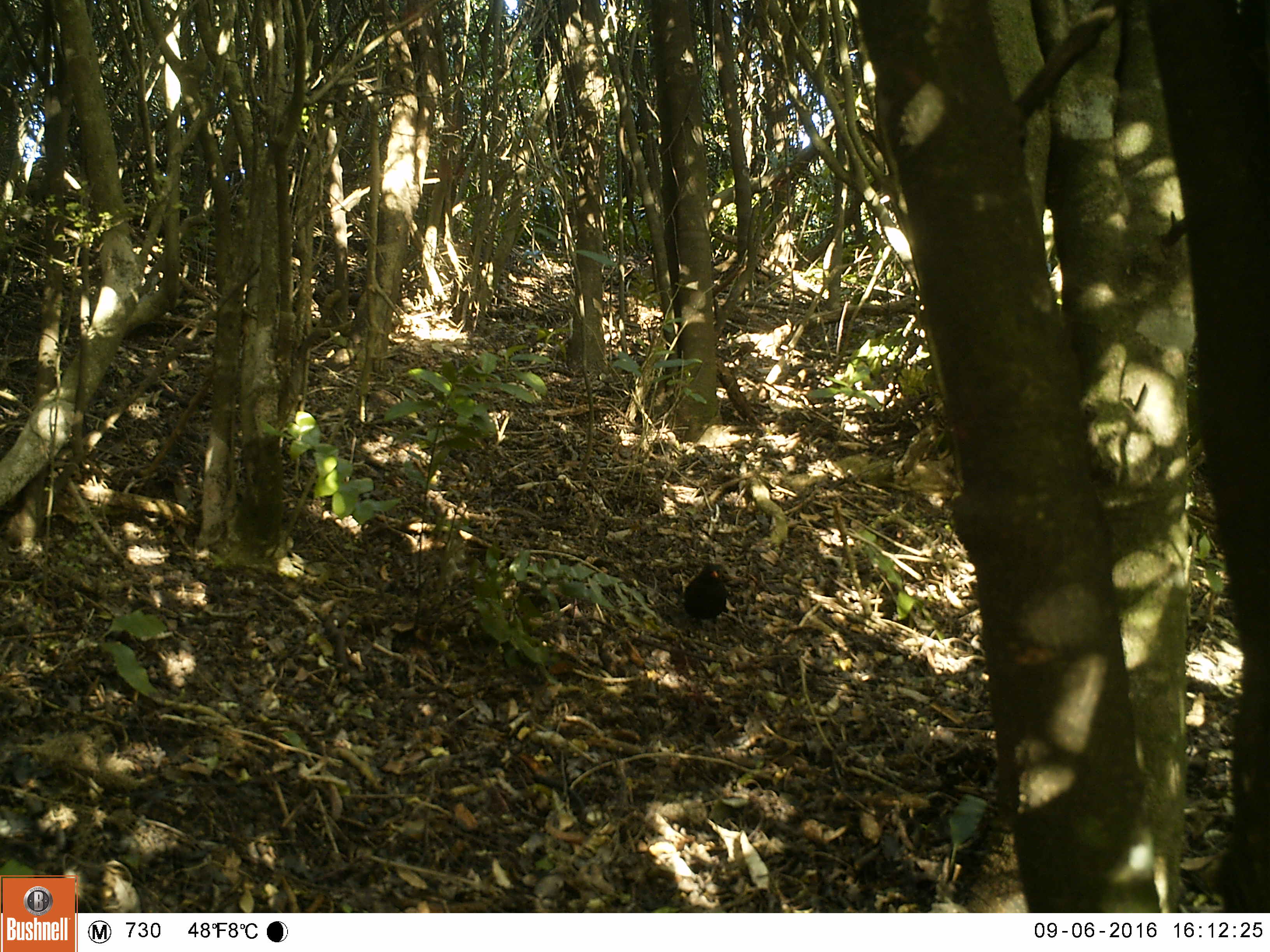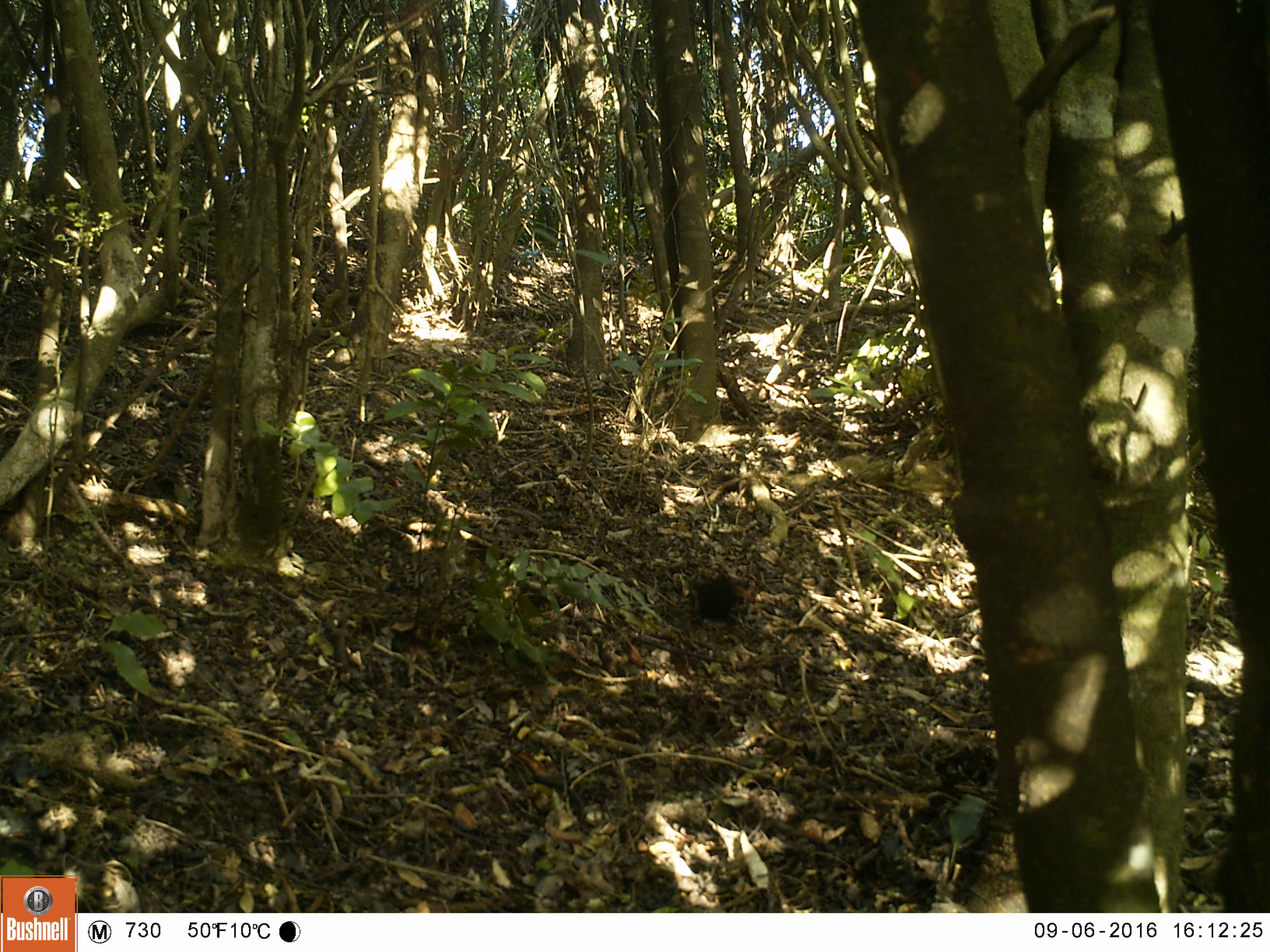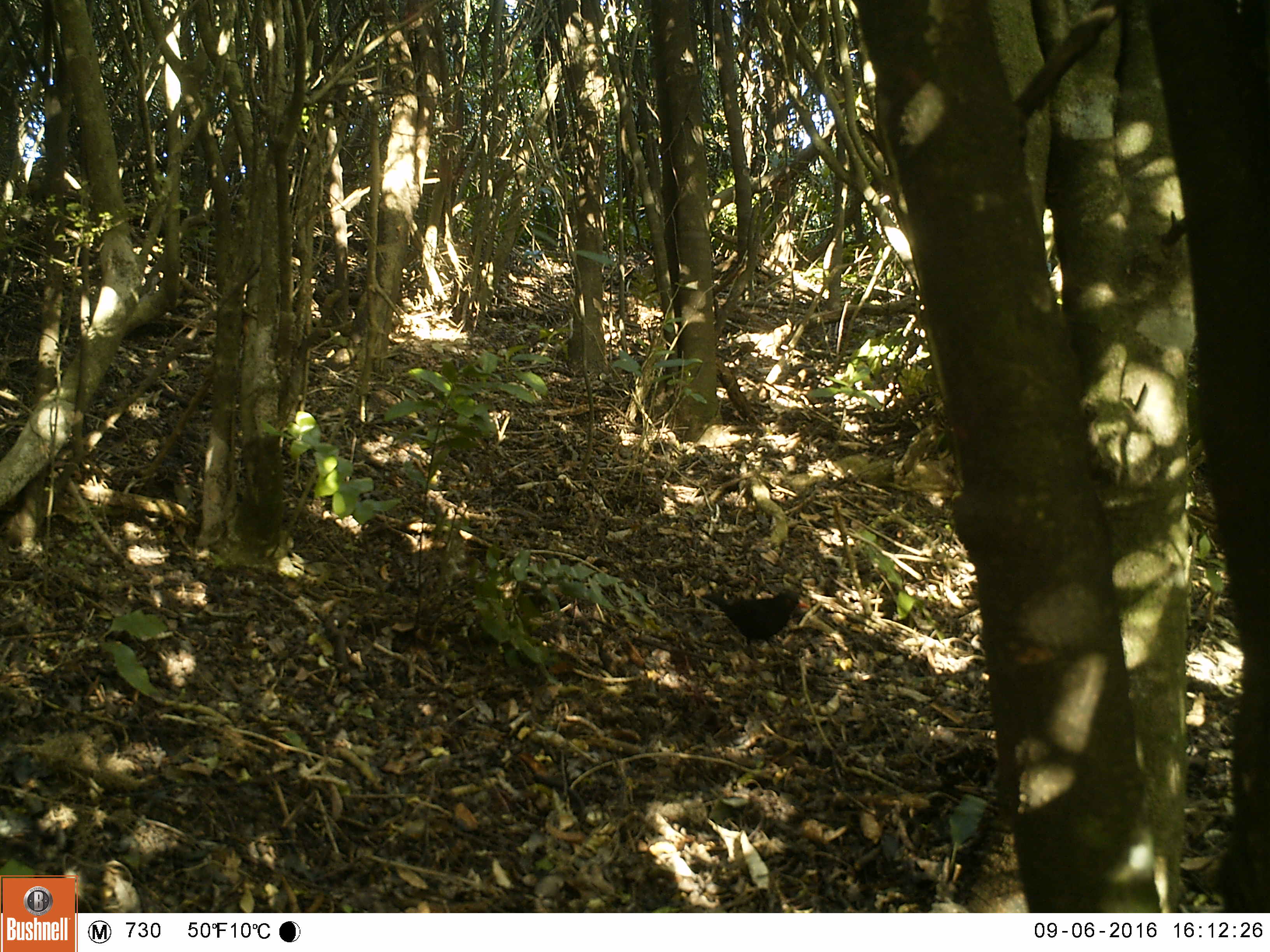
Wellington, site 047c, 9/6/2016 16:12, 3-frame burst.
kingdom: Animalia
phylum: Chordata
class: Aves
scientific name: Aves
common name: bird